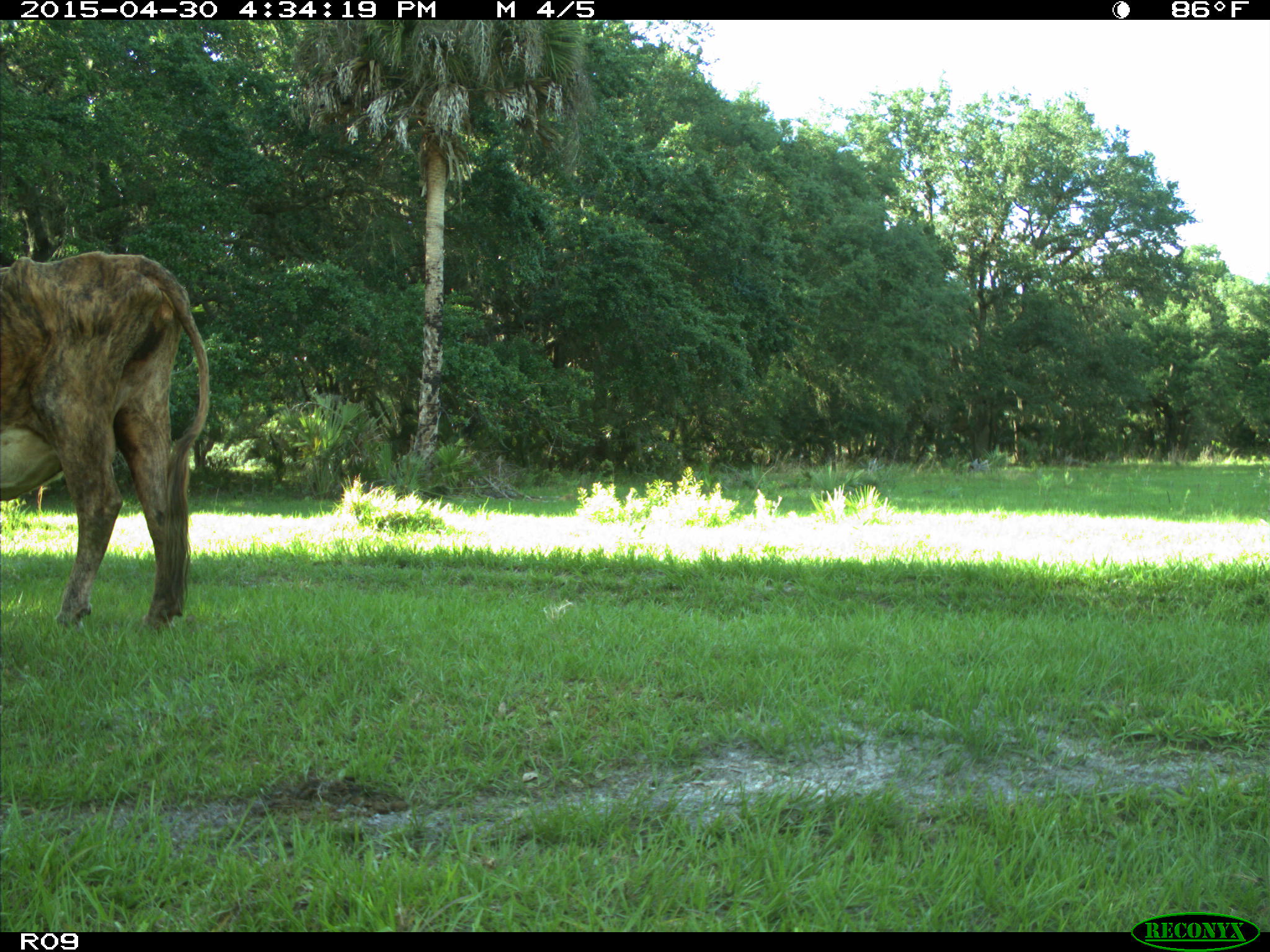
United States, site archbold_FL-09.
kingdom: Animalia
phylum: Chordata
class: Mammalia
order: Artiodactyla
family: Bovidae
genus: Bos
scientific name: Bos taurus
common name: domestic cow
Bos taurus (domestic cow).